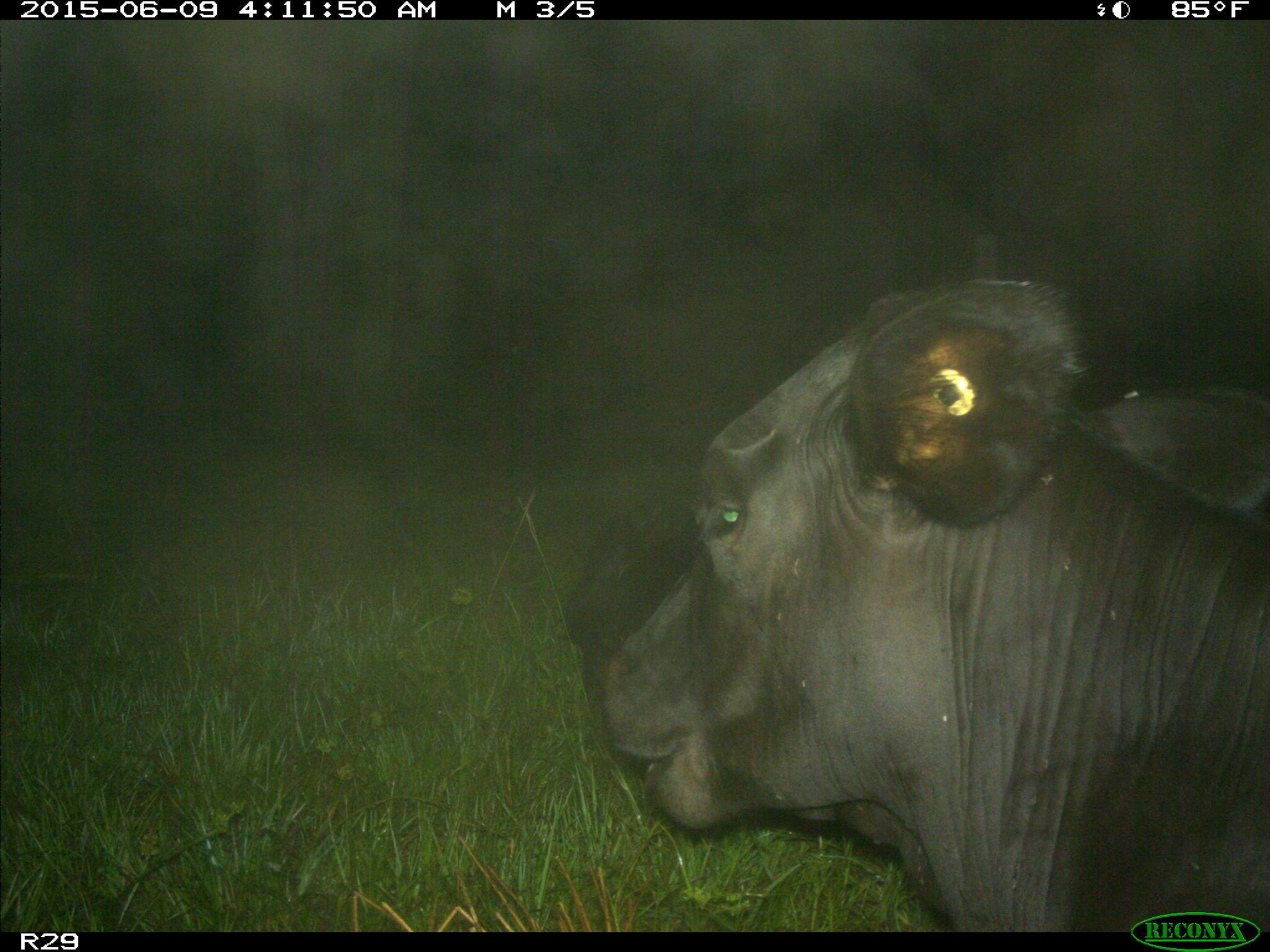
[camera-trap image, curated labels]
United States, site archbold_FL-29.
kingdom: Animalia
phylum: Chordata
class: Mammalia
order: Artiodactyla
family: Bovidae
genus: Bos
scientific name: Bos taurus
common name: domestic cow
Bos taurus (domestic cow).